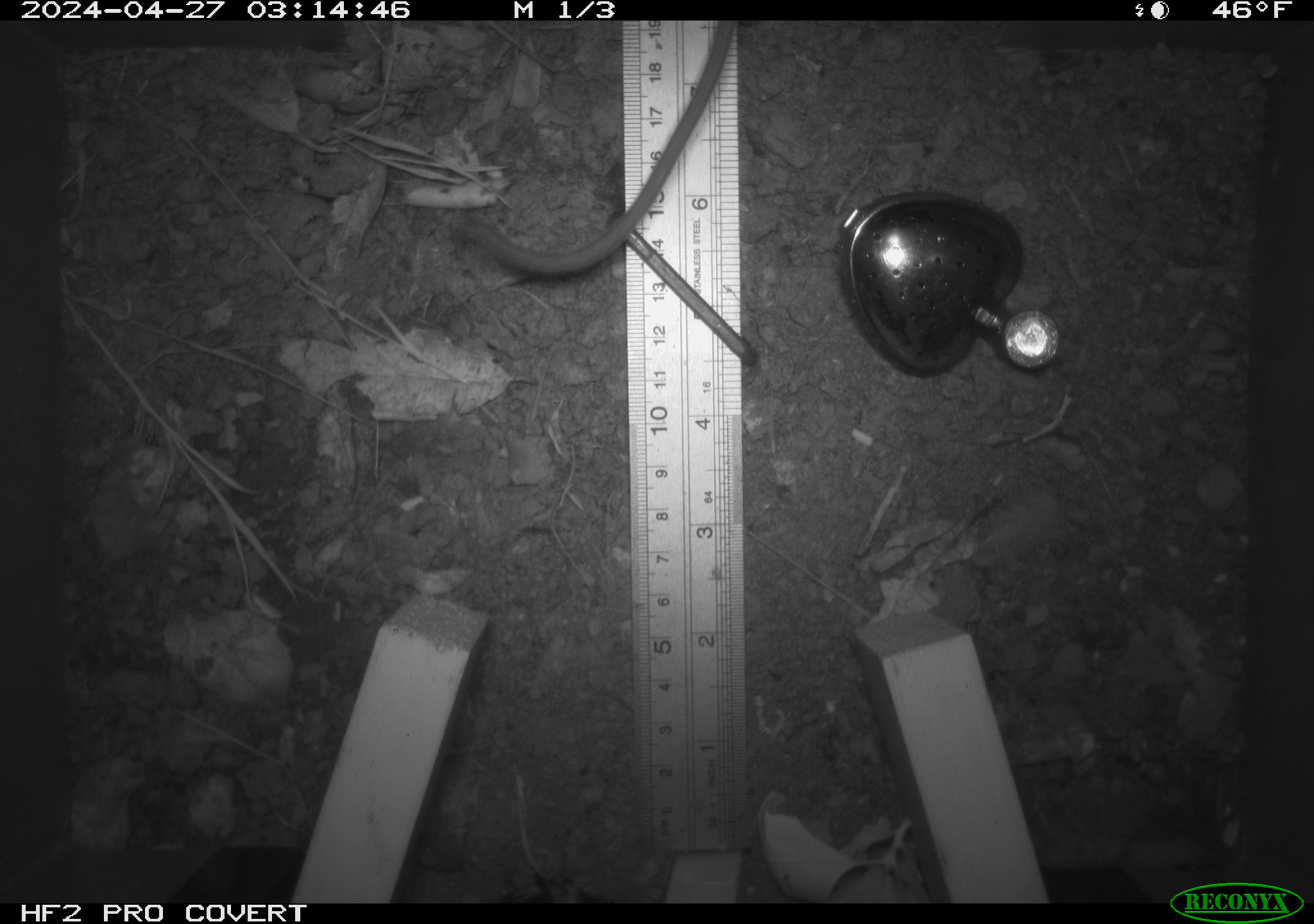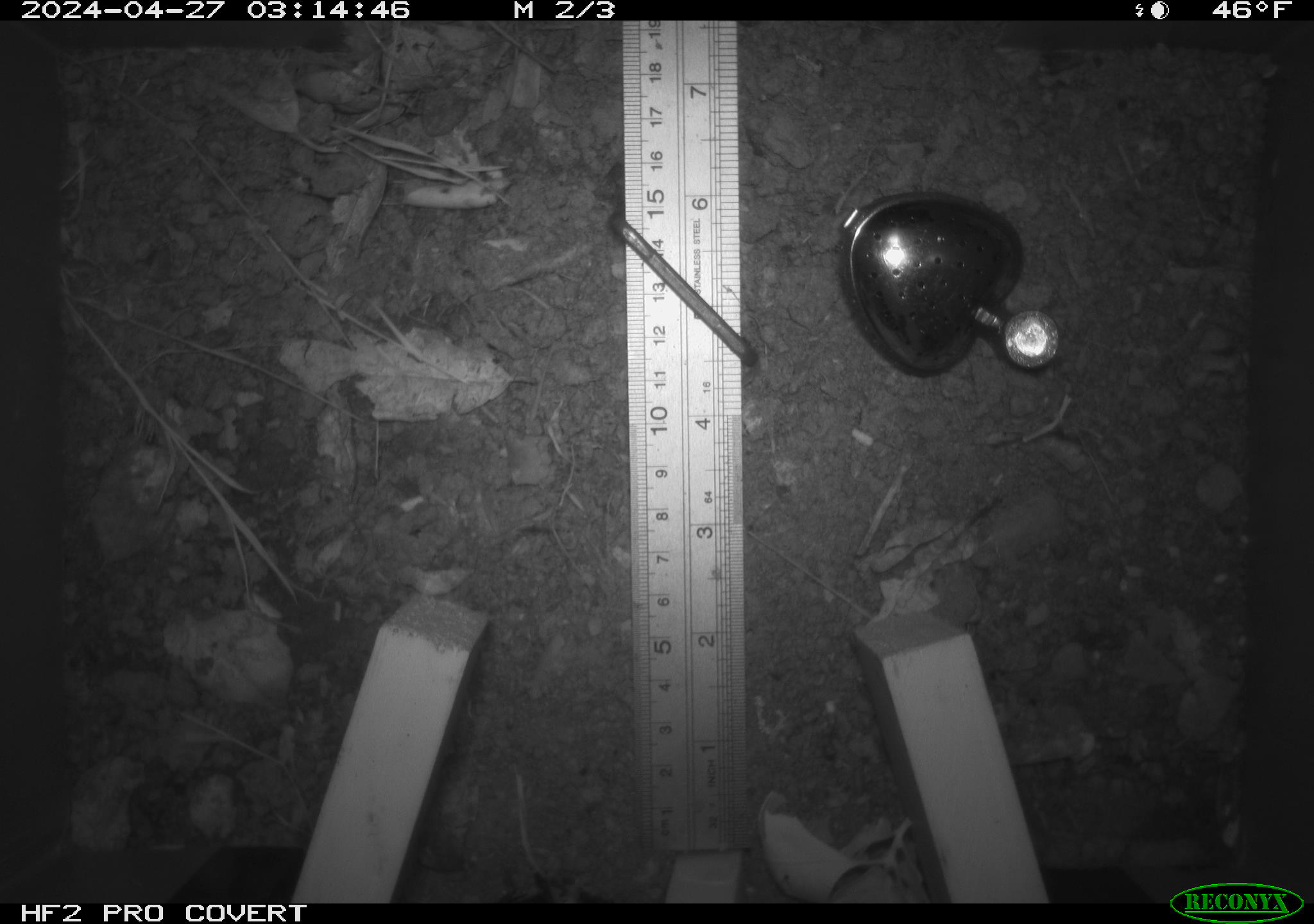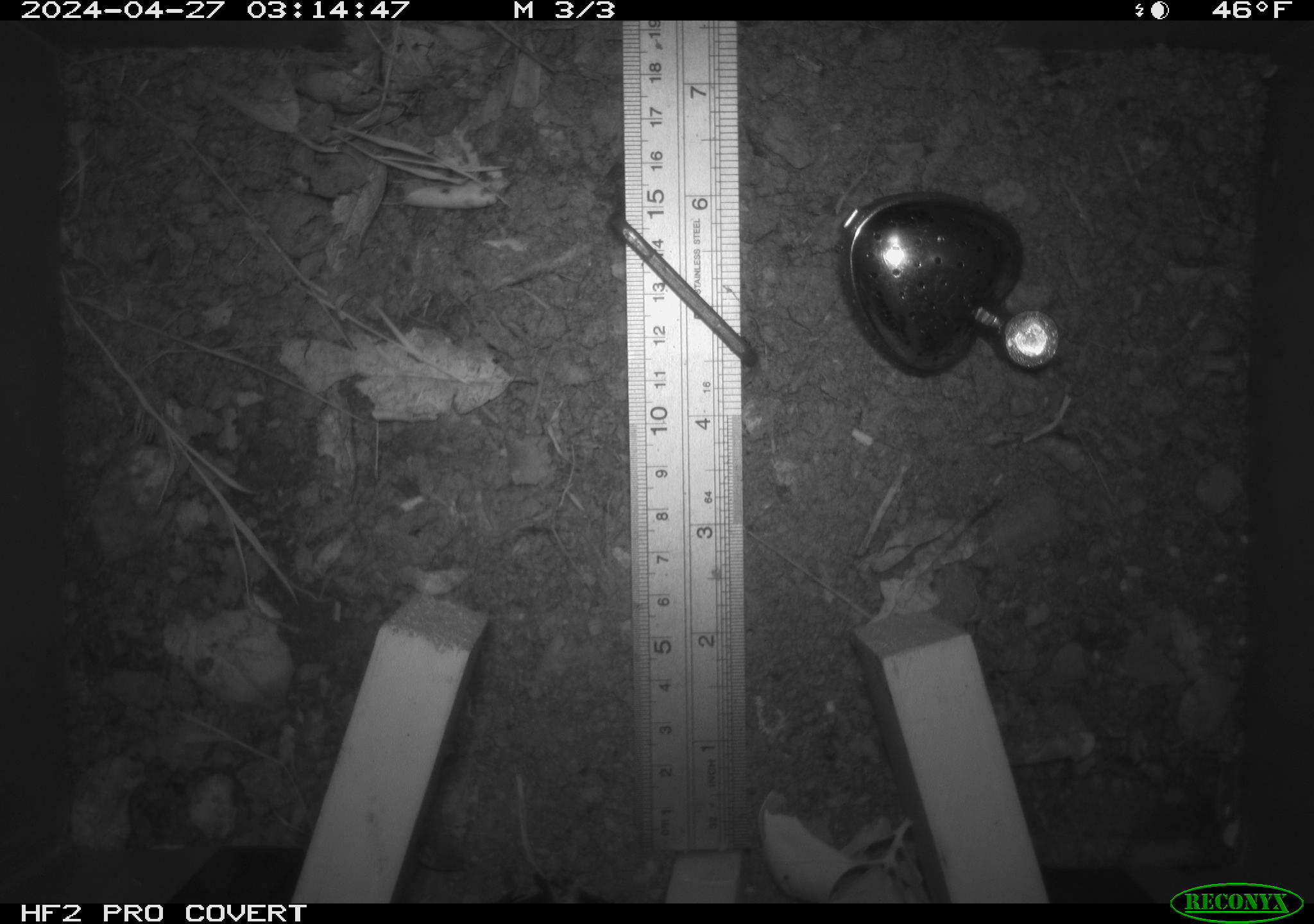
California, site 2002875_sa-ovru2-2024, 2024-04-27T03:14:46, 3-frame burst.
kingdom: Animalia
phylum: Chordata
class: Mammalia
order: Rodentia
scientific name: Rodentia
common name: rodent